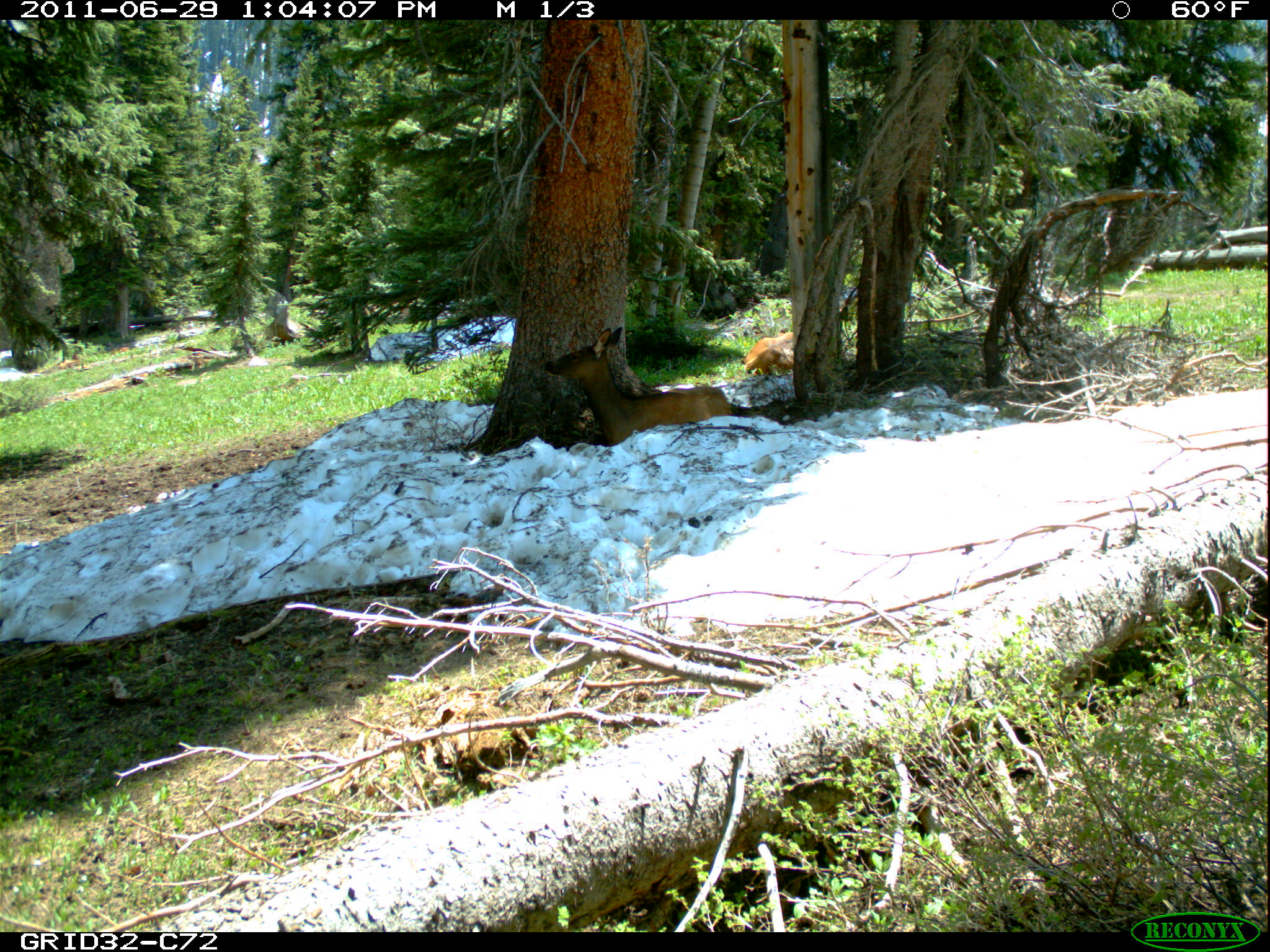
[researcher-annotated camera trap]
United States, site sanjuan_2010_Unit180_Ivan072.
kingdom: Animalia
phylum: Chordata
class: Mammalia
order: Artiodactyla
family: Cervidae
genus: Cervus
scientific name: Cervus elaphus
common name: red deer